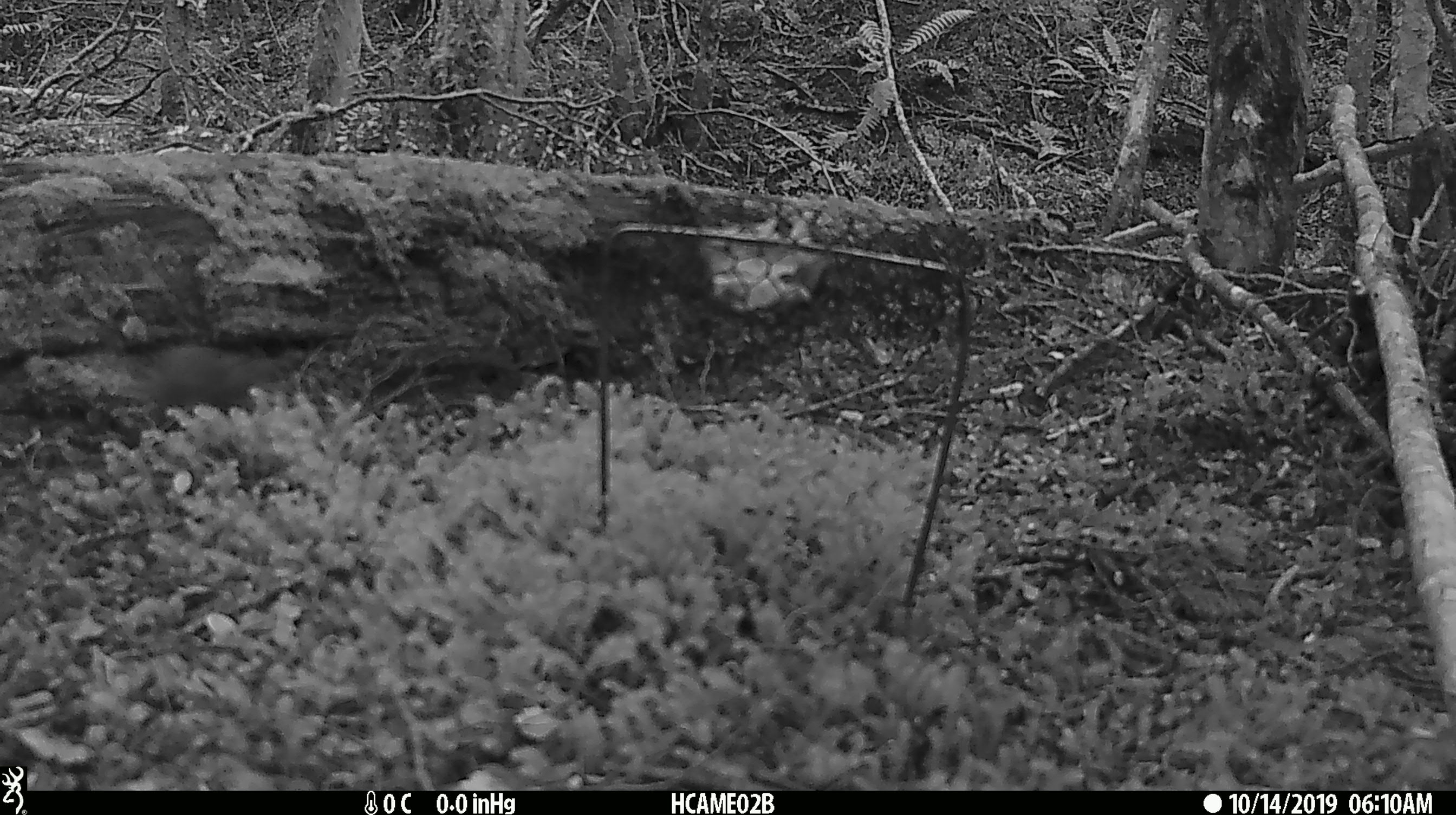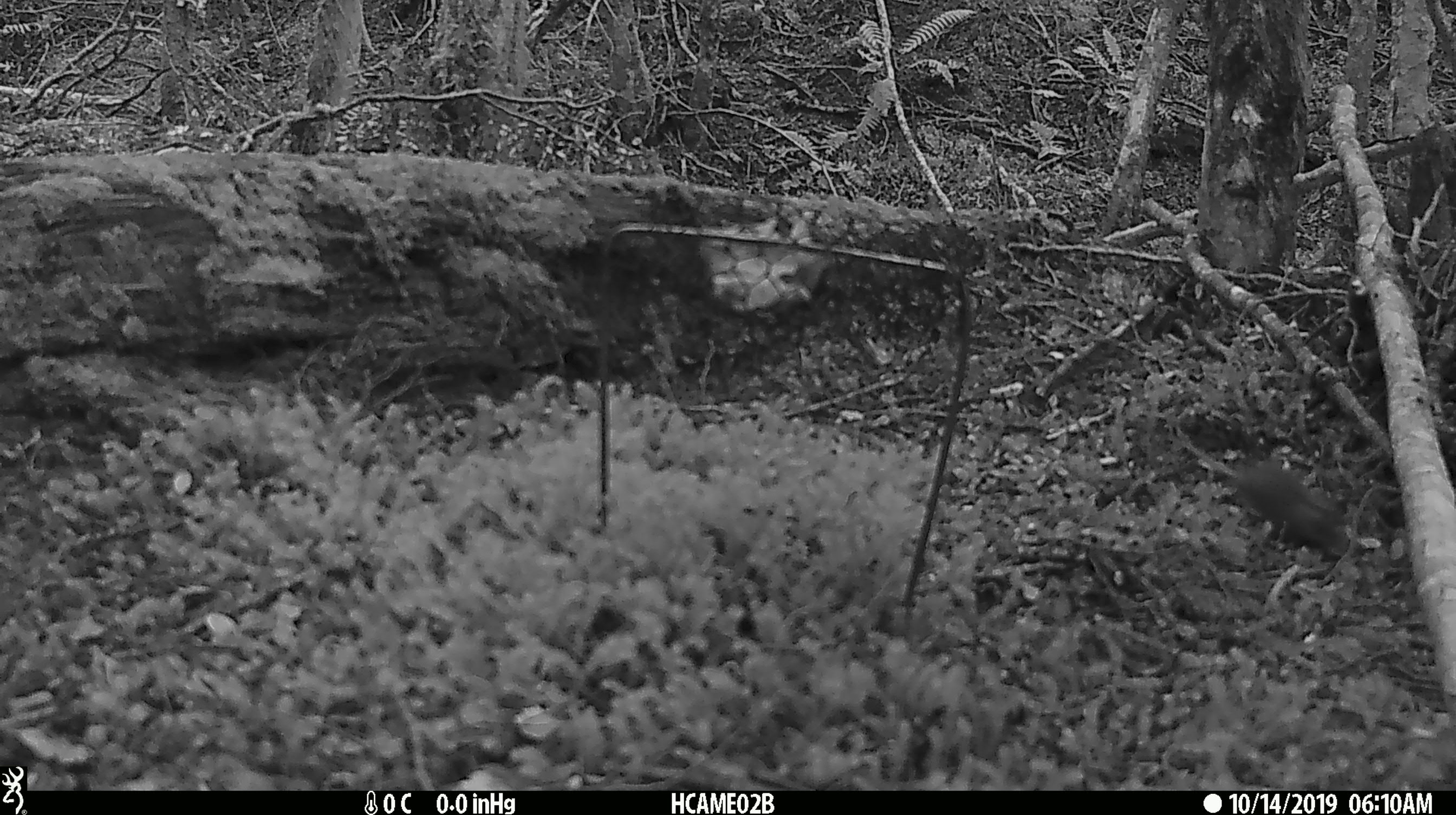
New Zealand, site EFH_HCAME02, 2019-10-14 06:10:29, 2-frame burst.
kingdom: Animalia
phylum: Chordata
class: Mammalia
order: Rodentia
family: Muridae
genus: Mus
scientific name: Mus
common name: mouse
Mouse (Mus).